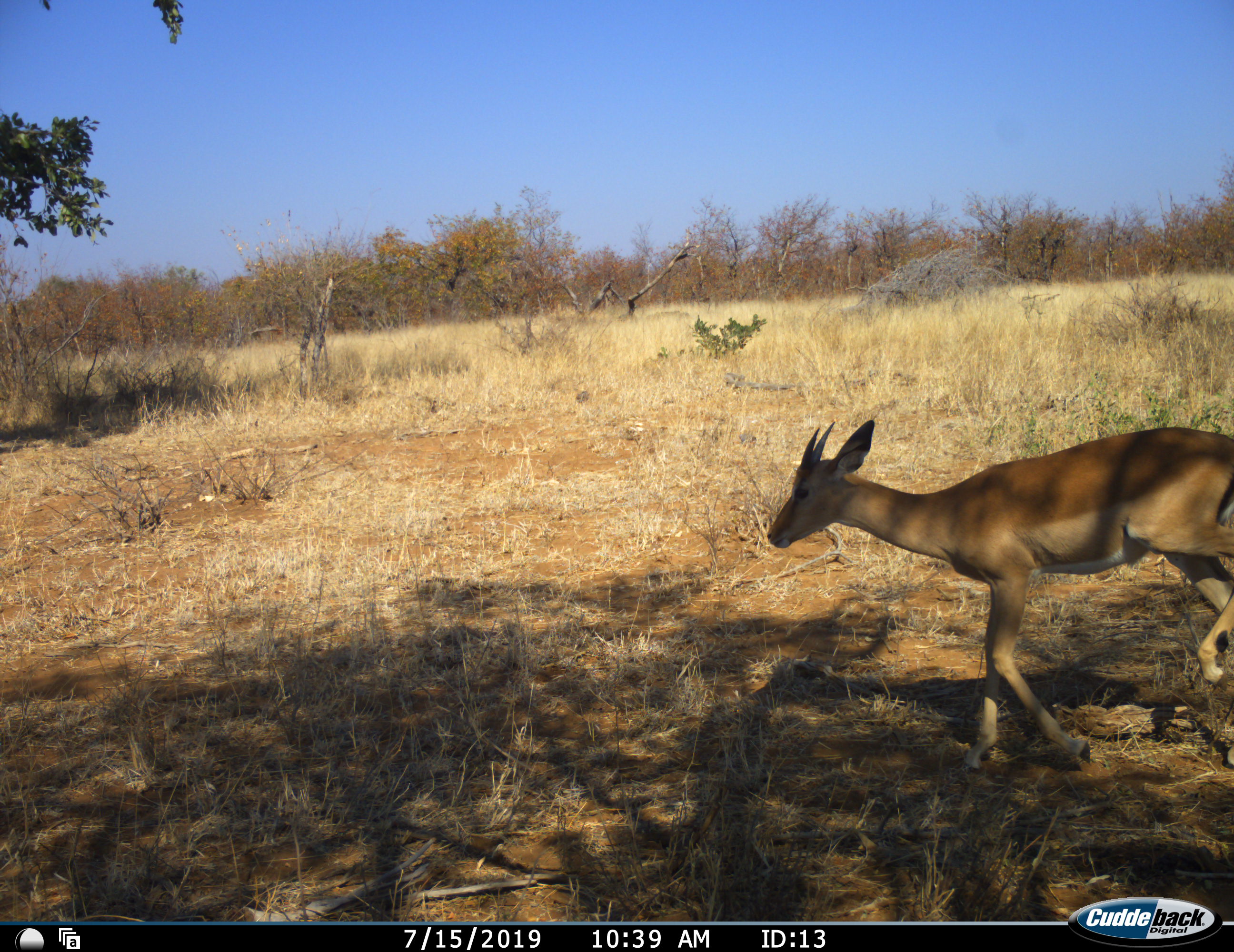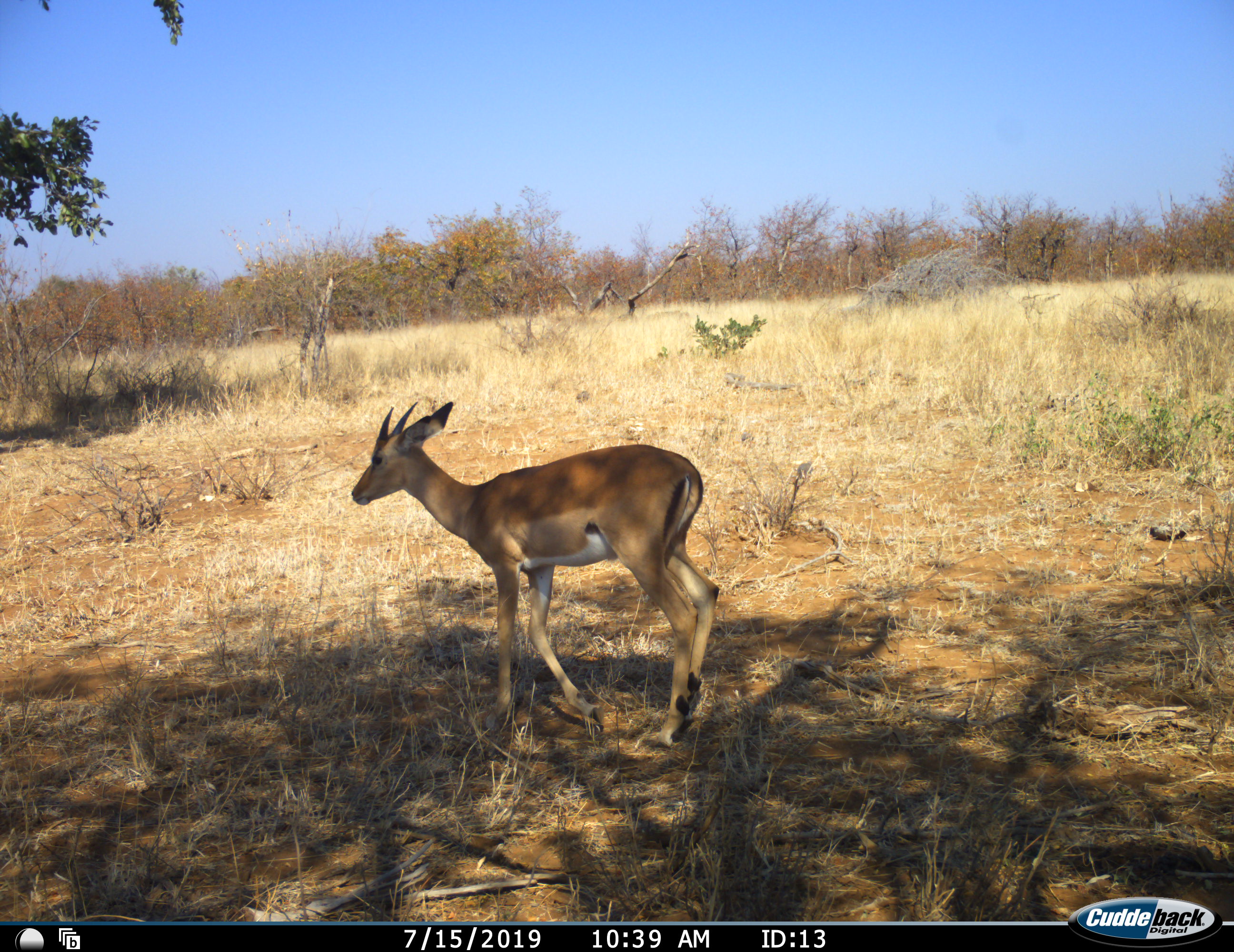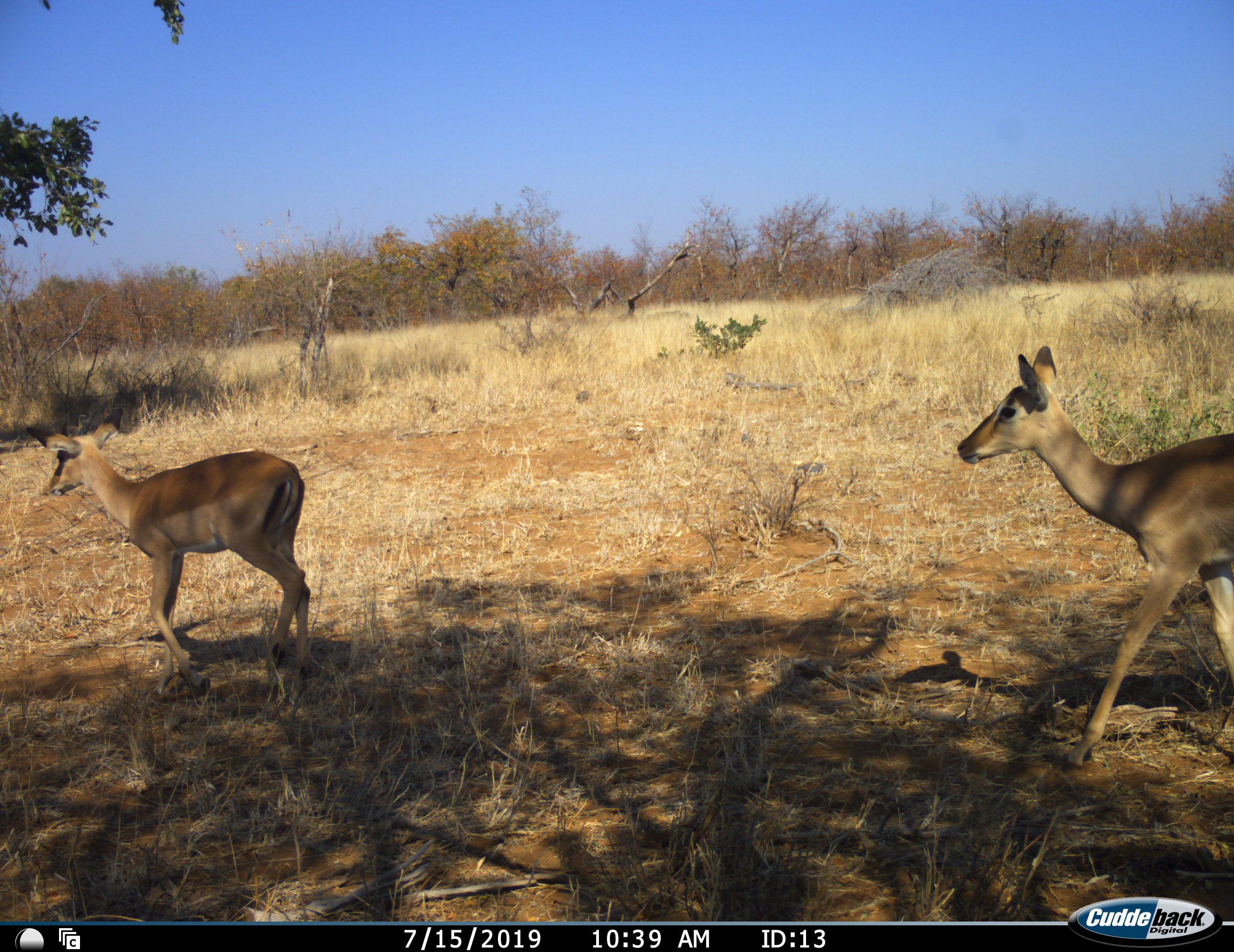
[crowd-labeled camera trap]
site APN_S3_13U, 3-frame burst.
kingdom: Animalia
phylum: Chordata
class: Mammalia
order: Artiodactyla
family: Bovidae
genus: Aepyceros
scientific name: Aepyceros melampus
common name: impala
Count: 2.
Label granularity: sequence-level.